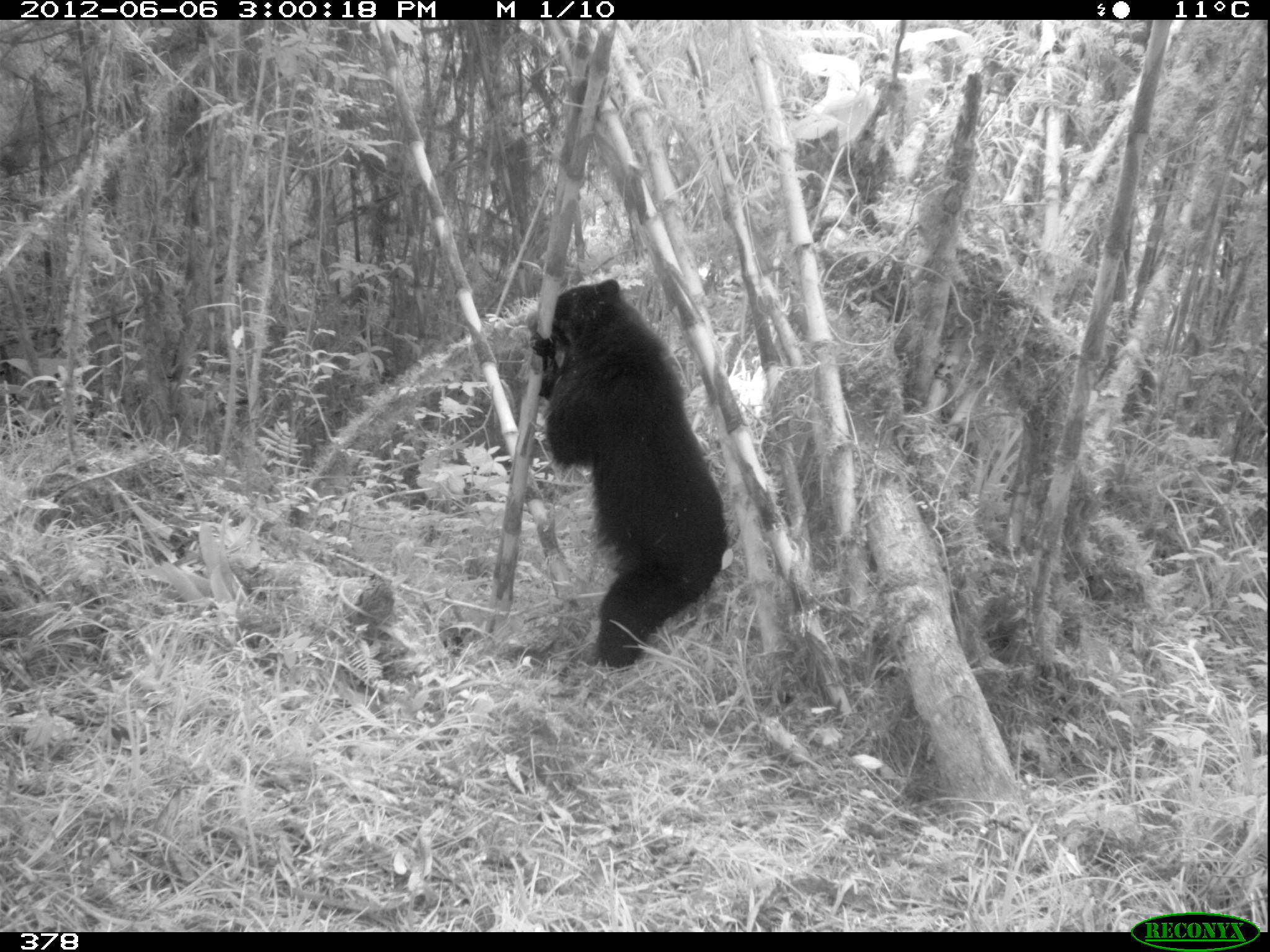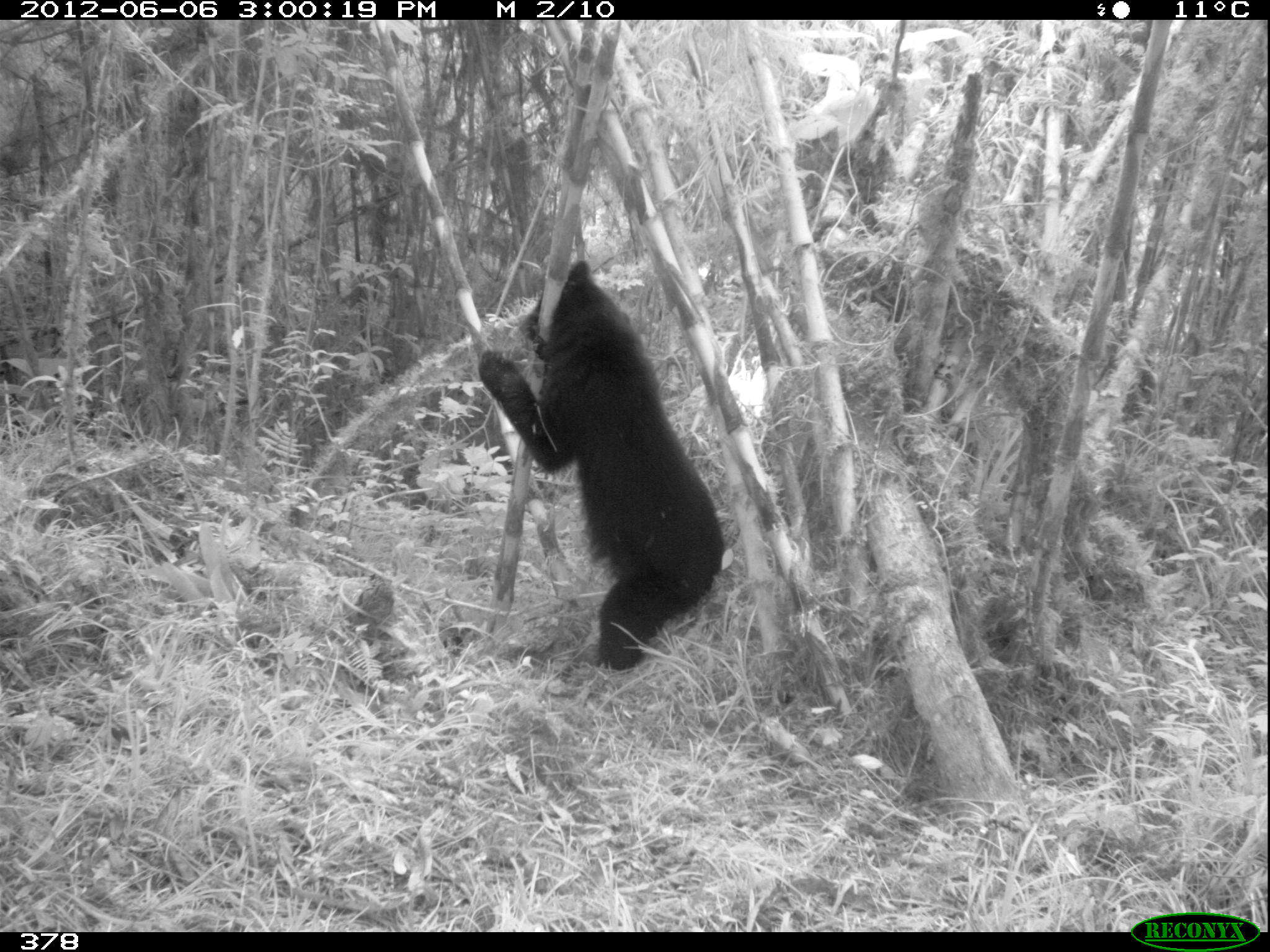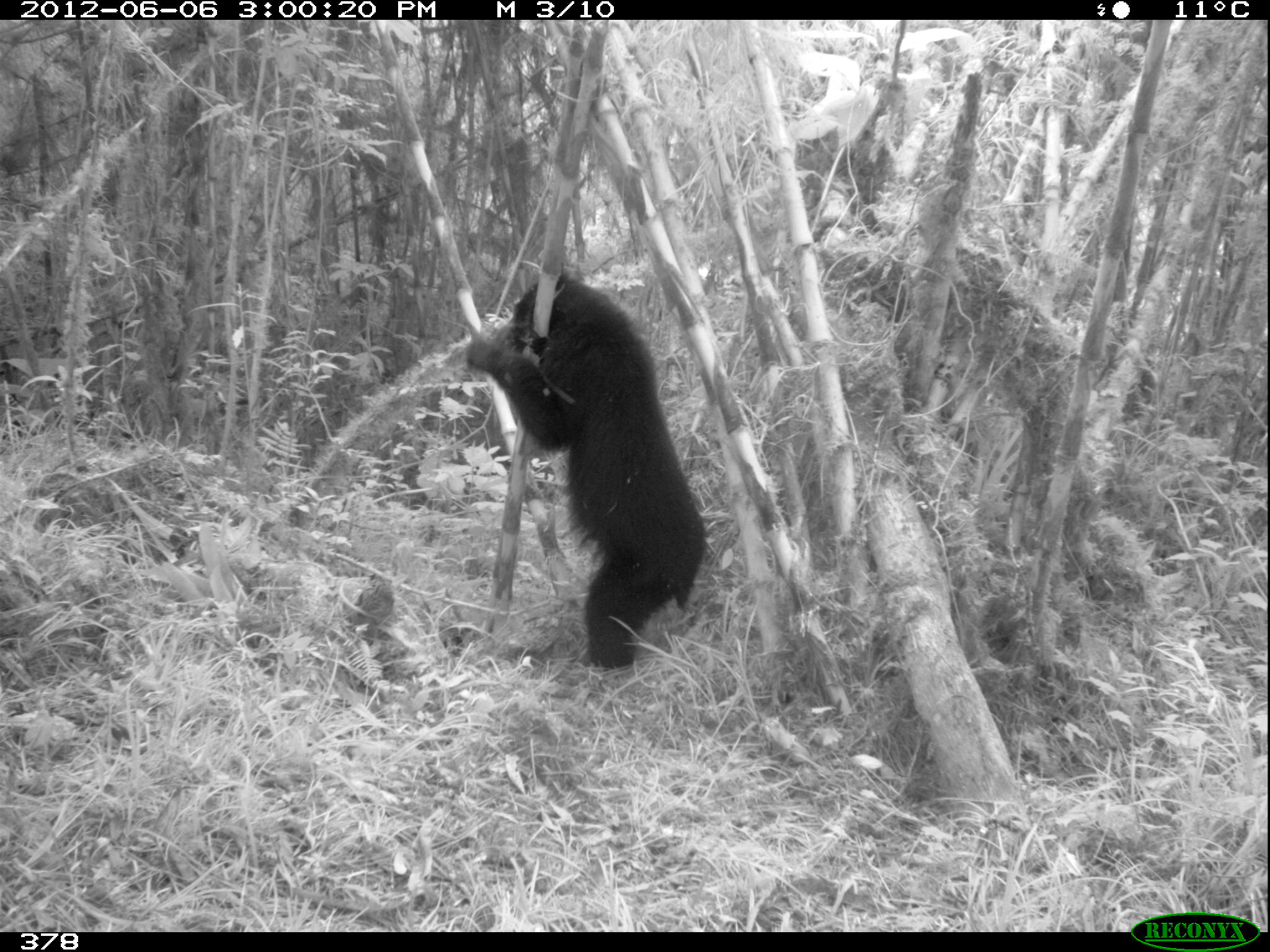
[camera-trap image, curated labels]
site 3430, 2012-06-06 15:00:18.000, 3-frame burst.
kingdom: Animalia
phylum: Chordata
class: Mammalia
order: Carnivora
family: Ursidae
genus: Tremarctos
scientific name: Tremarctos ornatus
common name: spectacled bear